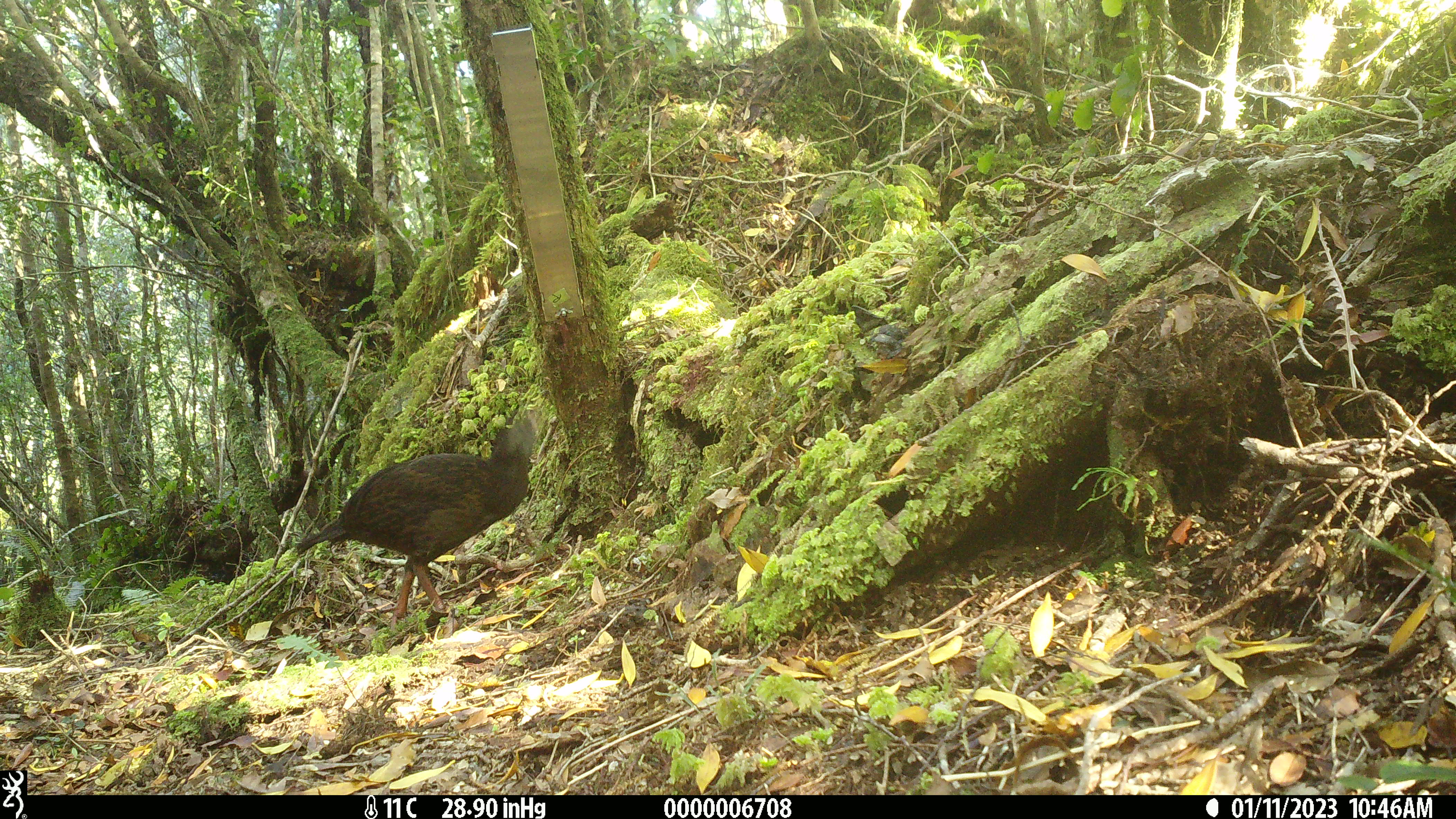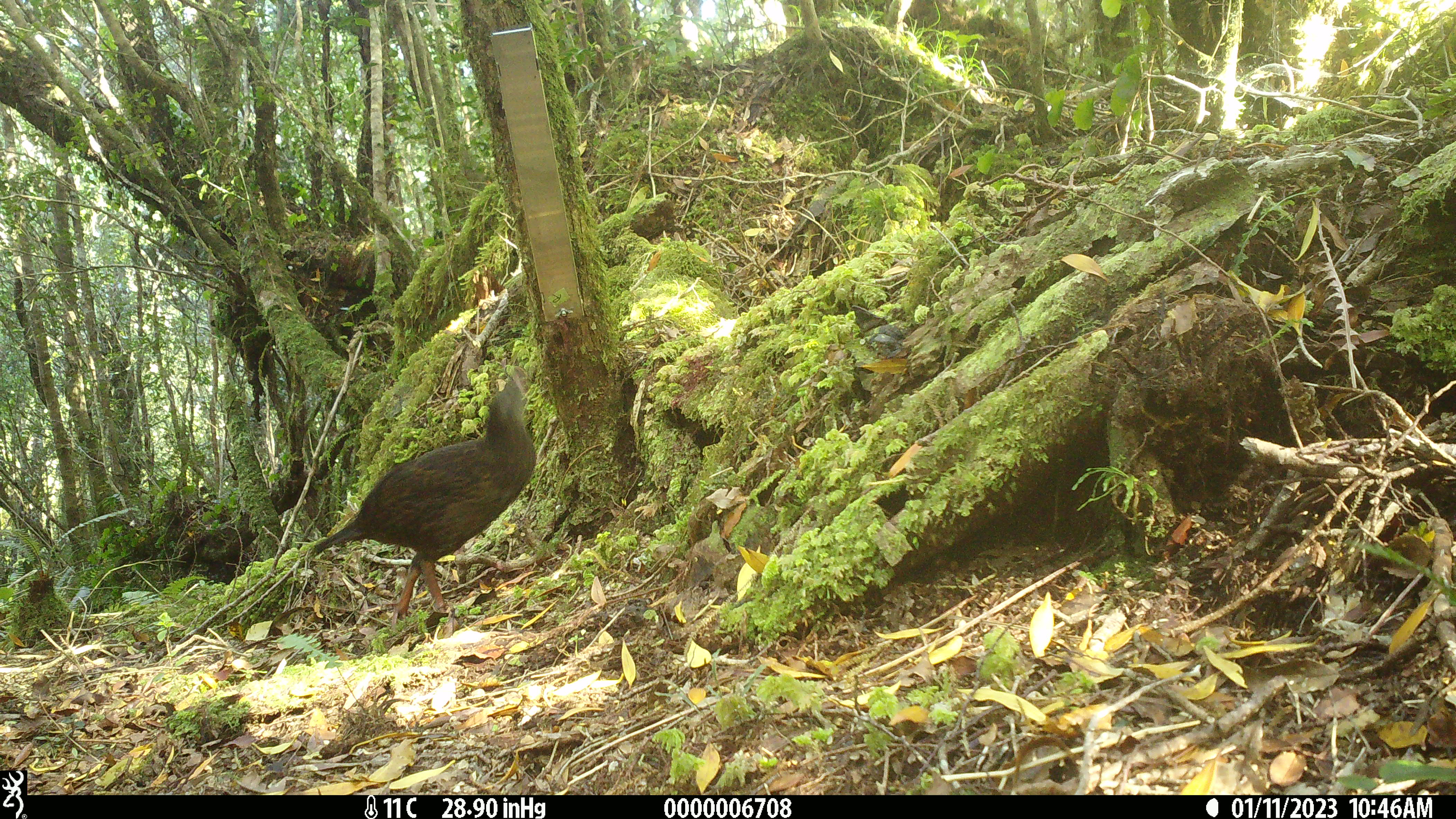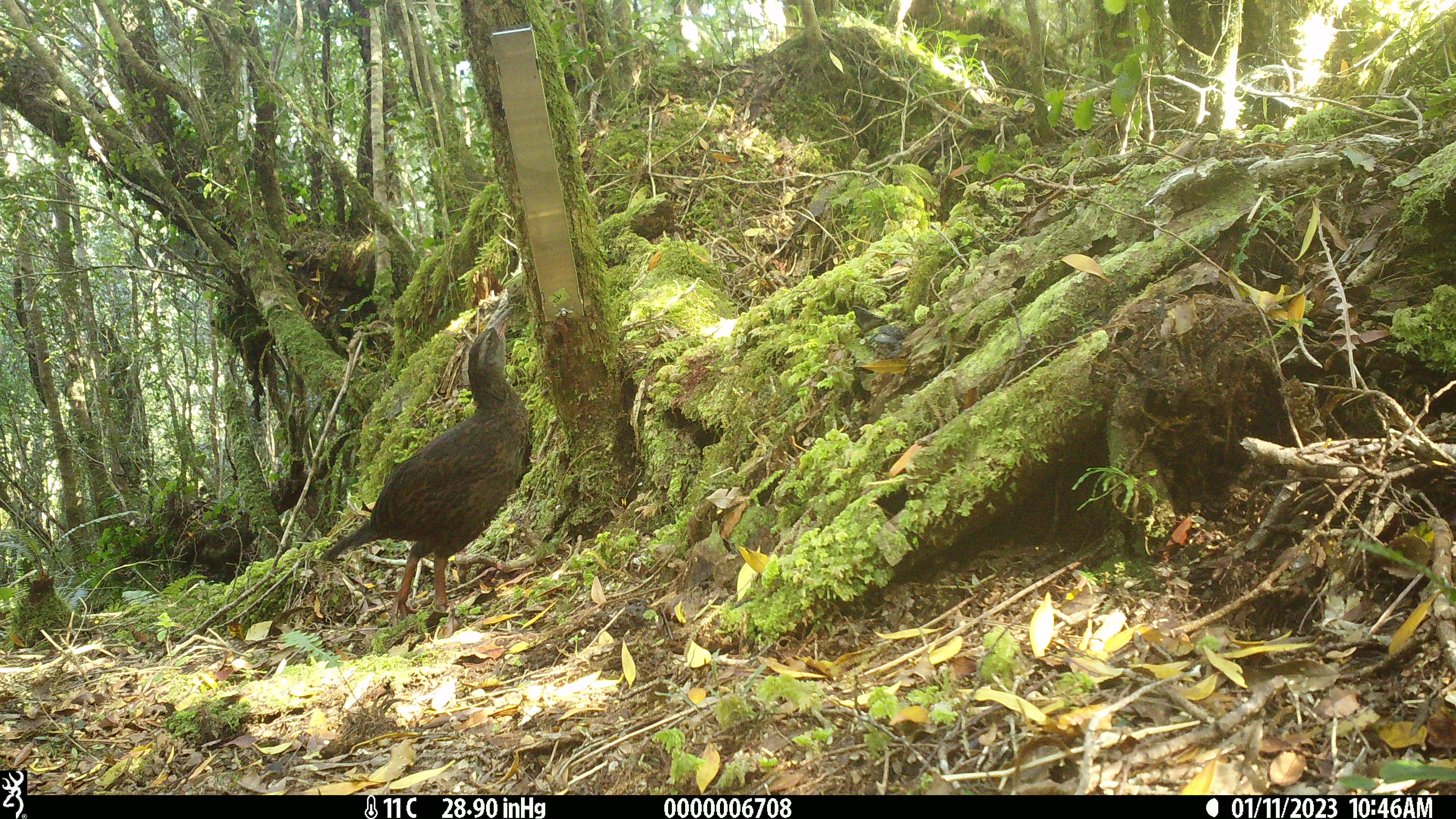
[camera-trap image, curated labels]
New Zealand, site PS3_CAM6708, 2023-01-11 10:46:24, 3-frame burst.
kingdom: Animalia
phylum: Chordata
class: Aves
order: Gruiformes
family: Rallidae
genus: Gallirallus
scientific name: Gallirallus australis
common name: weka